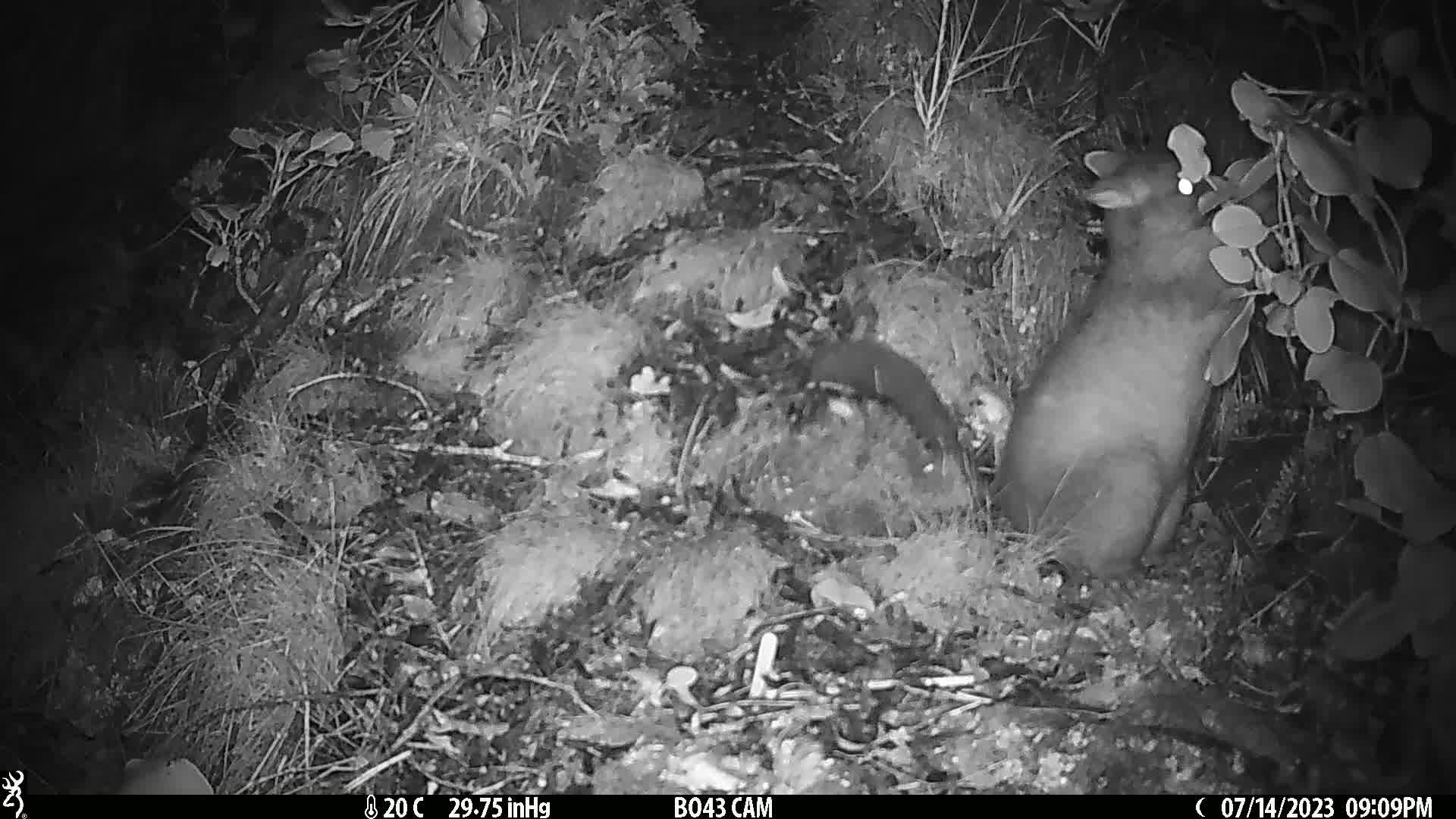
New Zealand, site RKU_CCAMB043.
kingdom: Animalia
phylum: Chordata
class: Mammalia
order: Diprotodontia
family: Phalangeridae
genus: Trichosurus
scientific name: Trichosurus vulpecula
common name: common brushtail possum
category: possum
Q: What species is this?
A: Possum (common brushtail possum) (Trichosurus vulpecula).